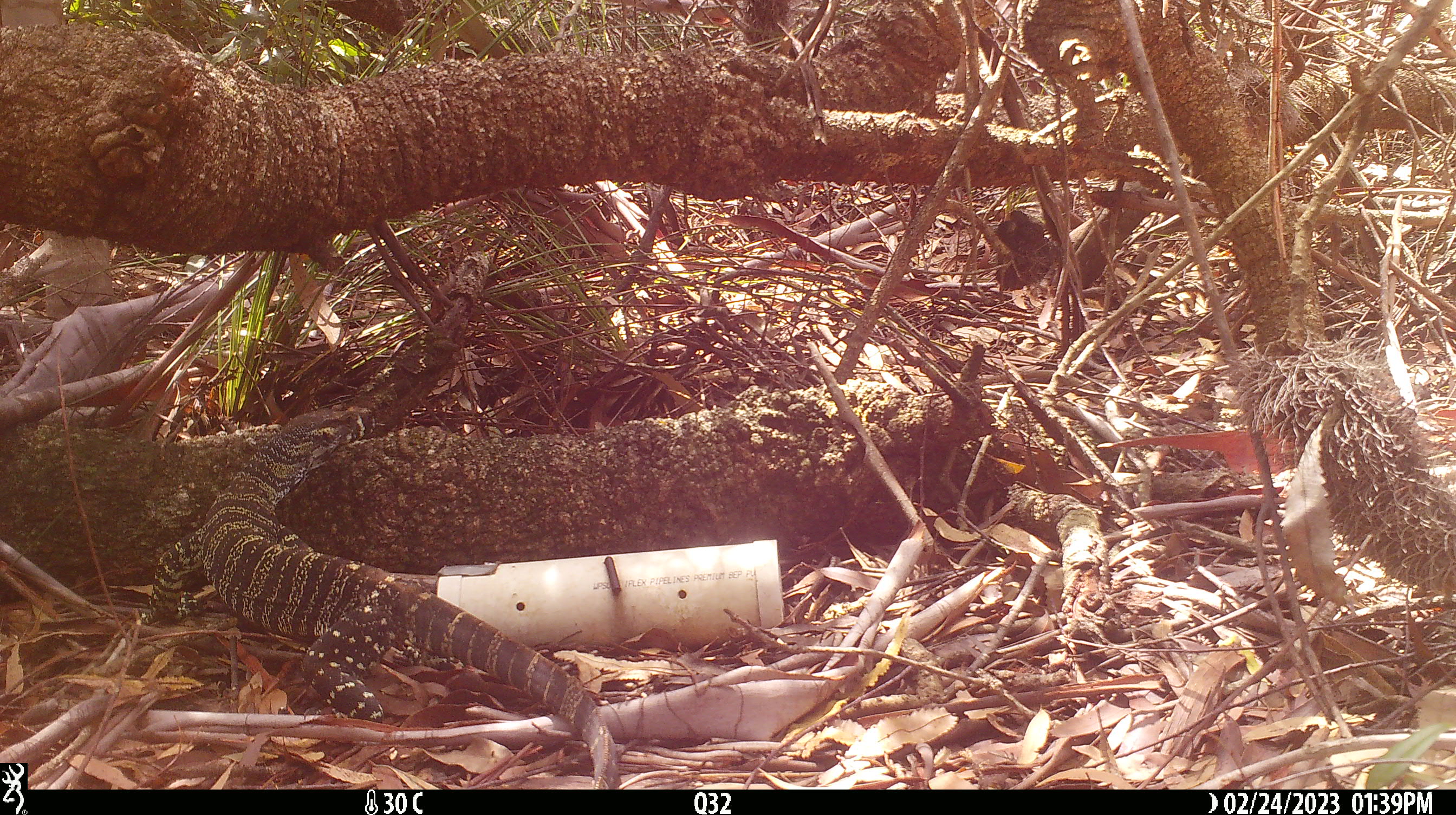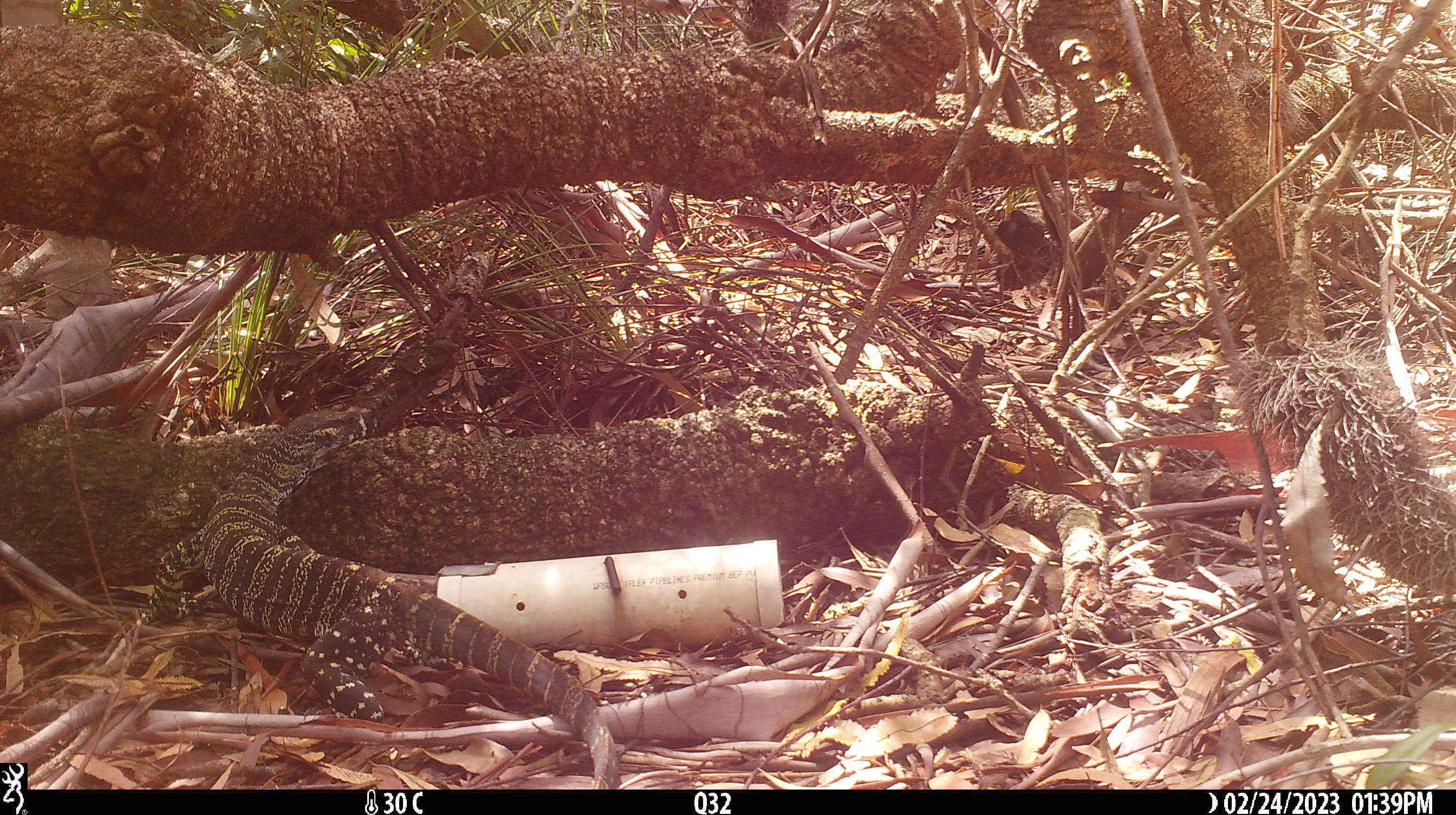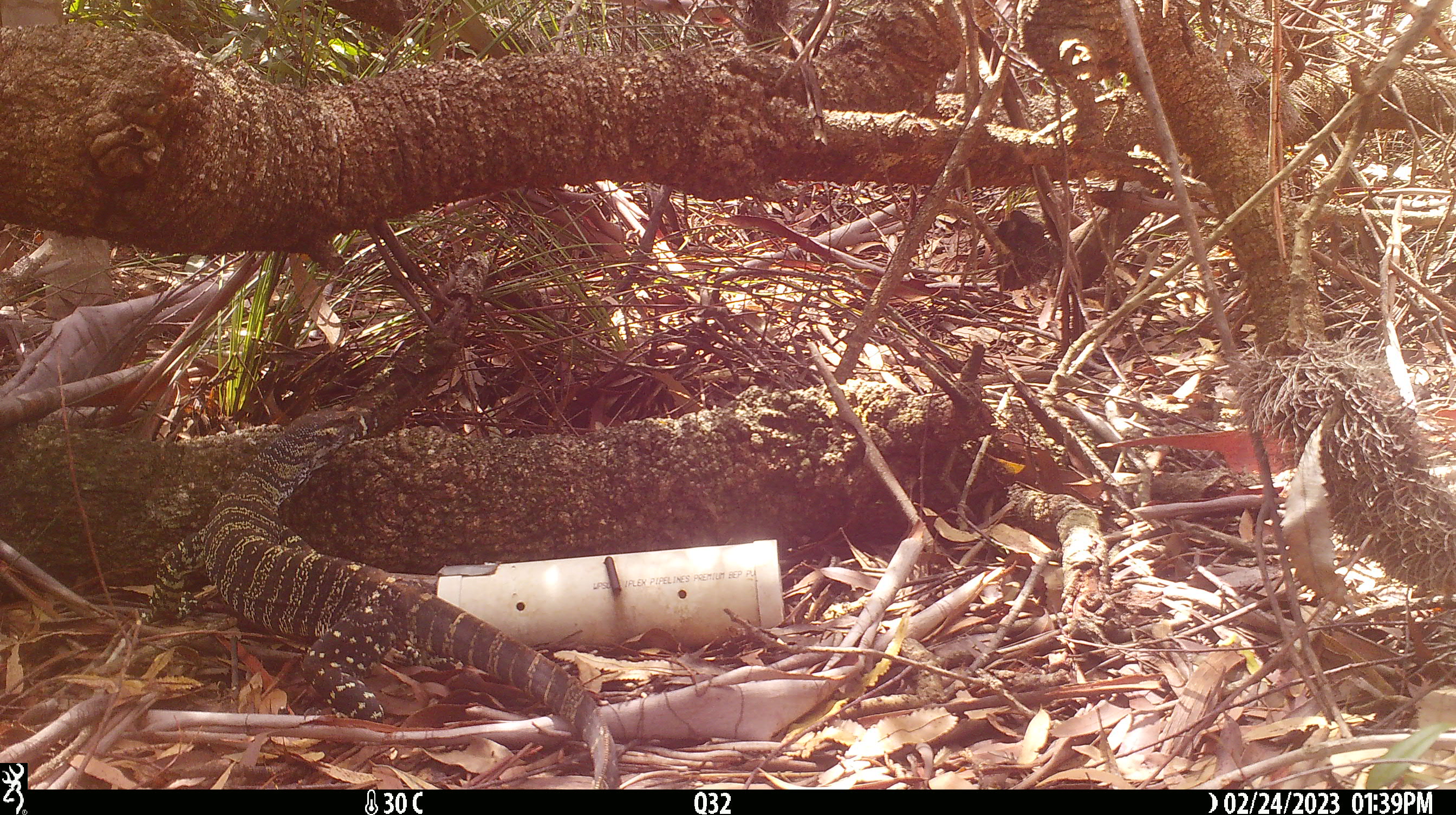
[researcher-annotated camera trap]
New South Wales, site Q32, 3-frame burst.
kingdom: Animalia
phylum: Chordata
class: Reptilia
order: Squamata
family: Varanidae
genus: Varanus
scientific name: Varanus varius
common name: lace monitor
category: goanna